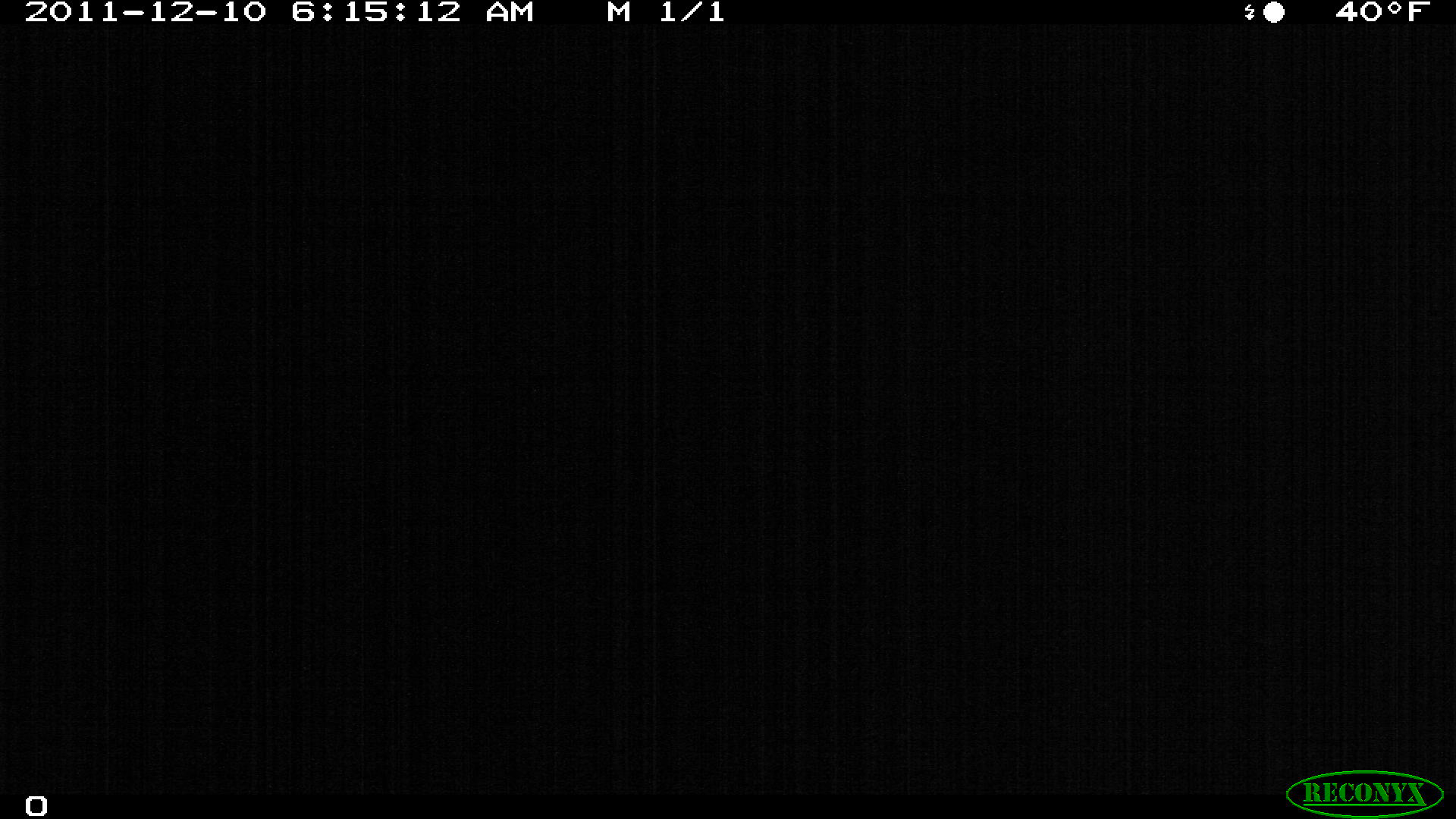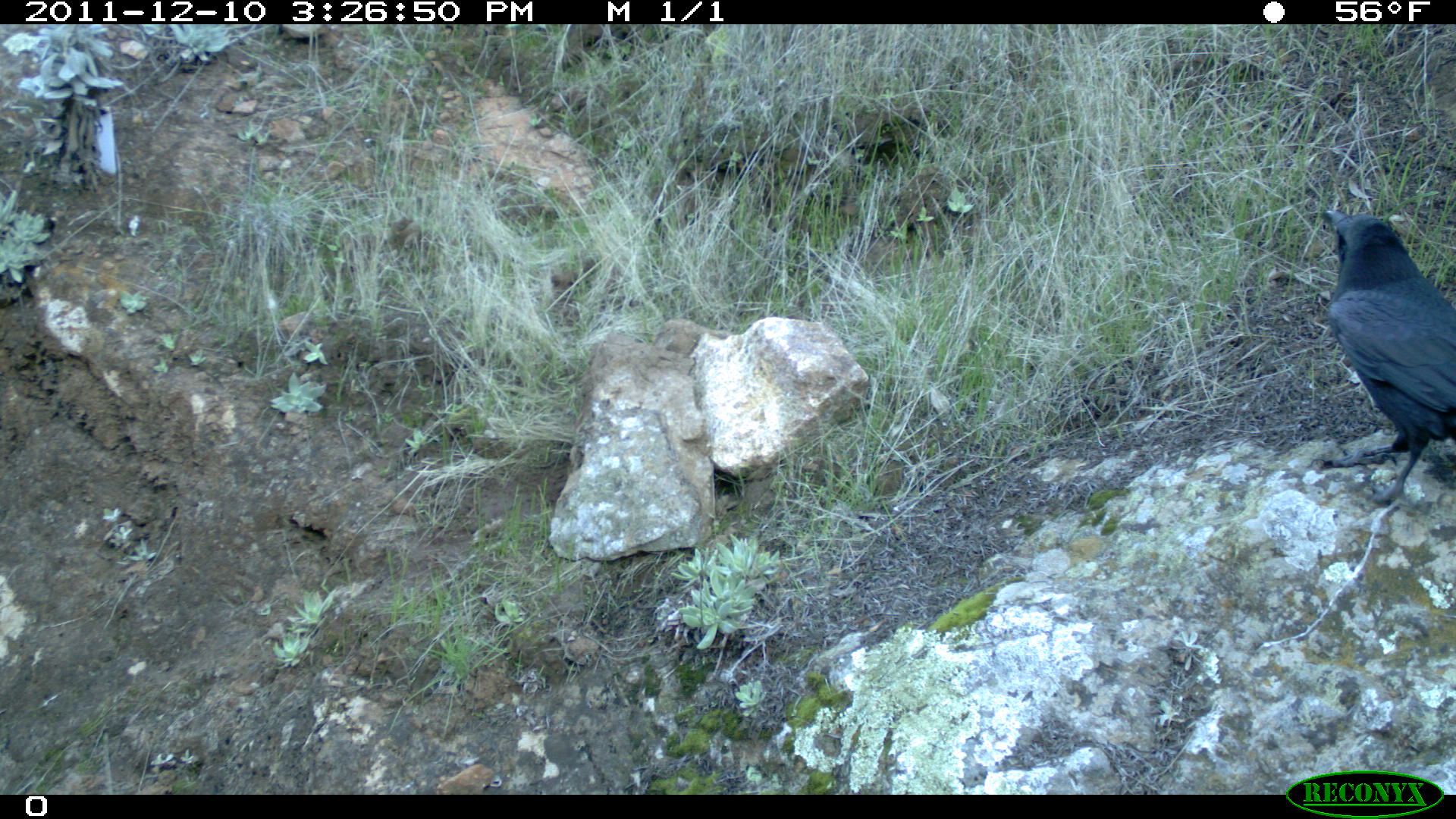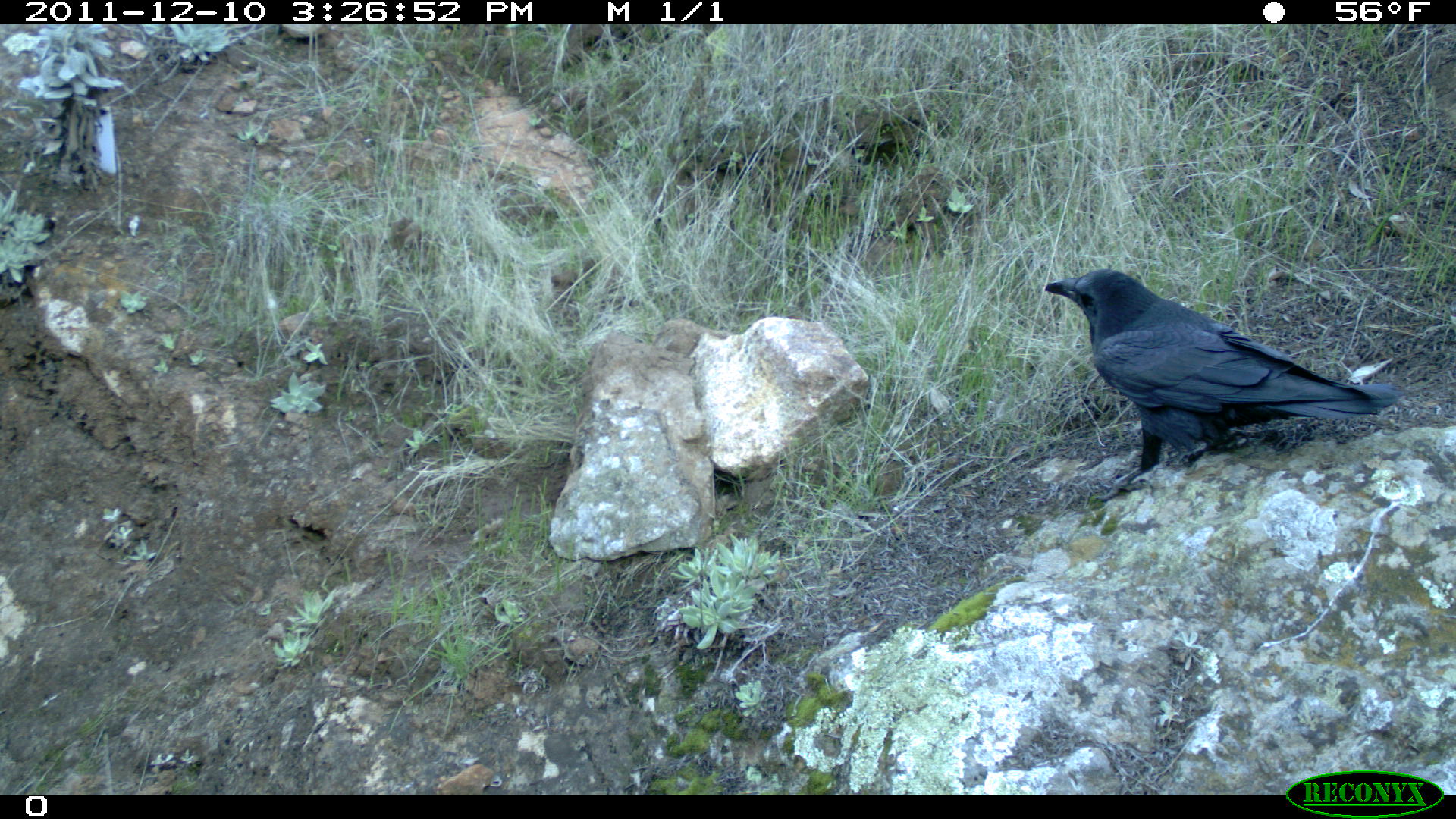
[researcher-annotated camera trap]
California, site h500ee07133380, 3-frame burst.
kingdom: Animalia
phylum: Chordata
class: Aves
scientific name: Aves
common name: bird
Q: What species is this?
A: Bird (Aves).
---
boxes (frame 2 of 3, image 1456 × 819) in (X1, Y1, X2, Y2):
bird: (1321, 209, 1455, 513)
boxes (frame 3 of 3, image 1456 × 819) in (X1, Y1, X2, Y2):
bird: (1043, 267, 1405, 501)